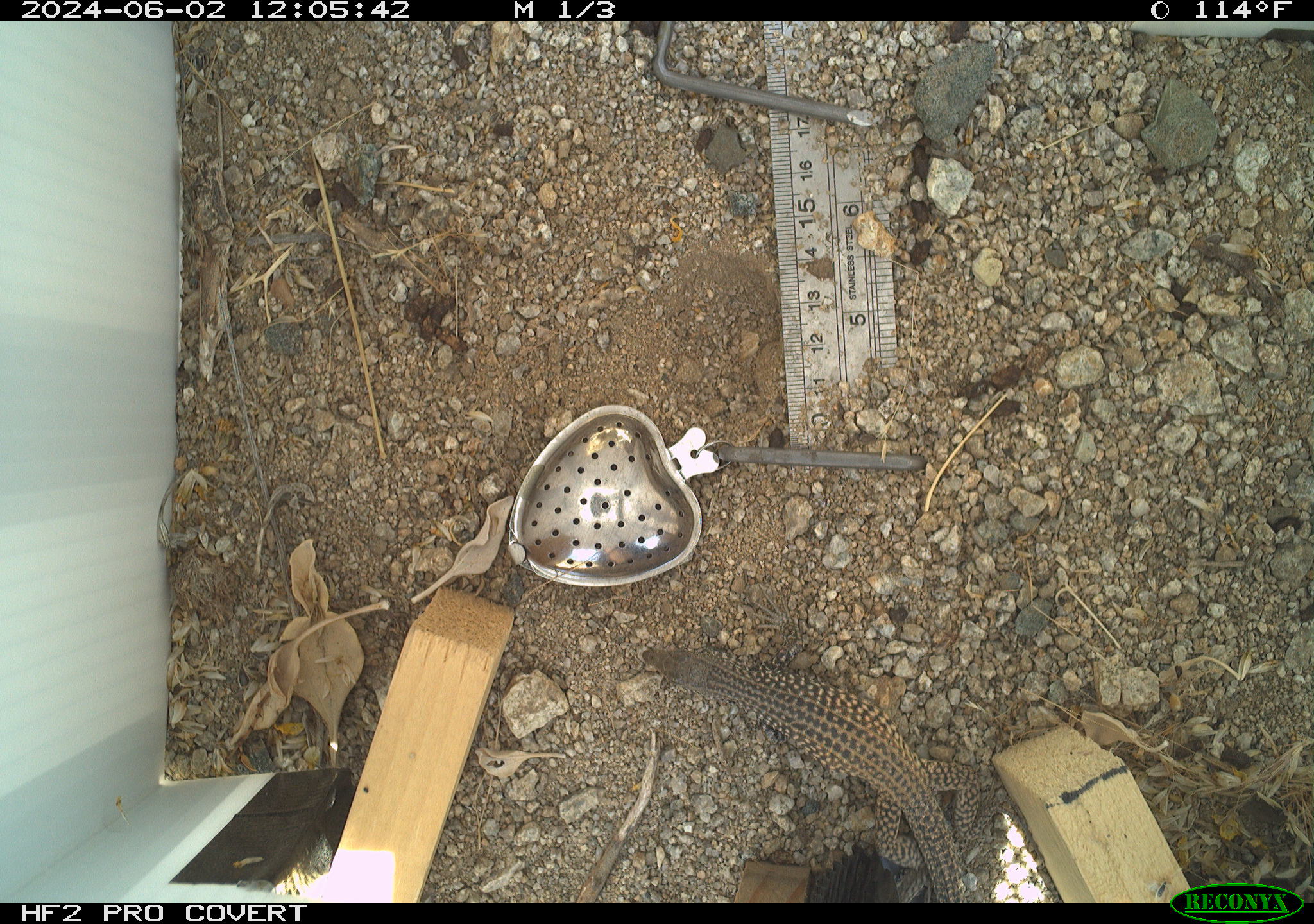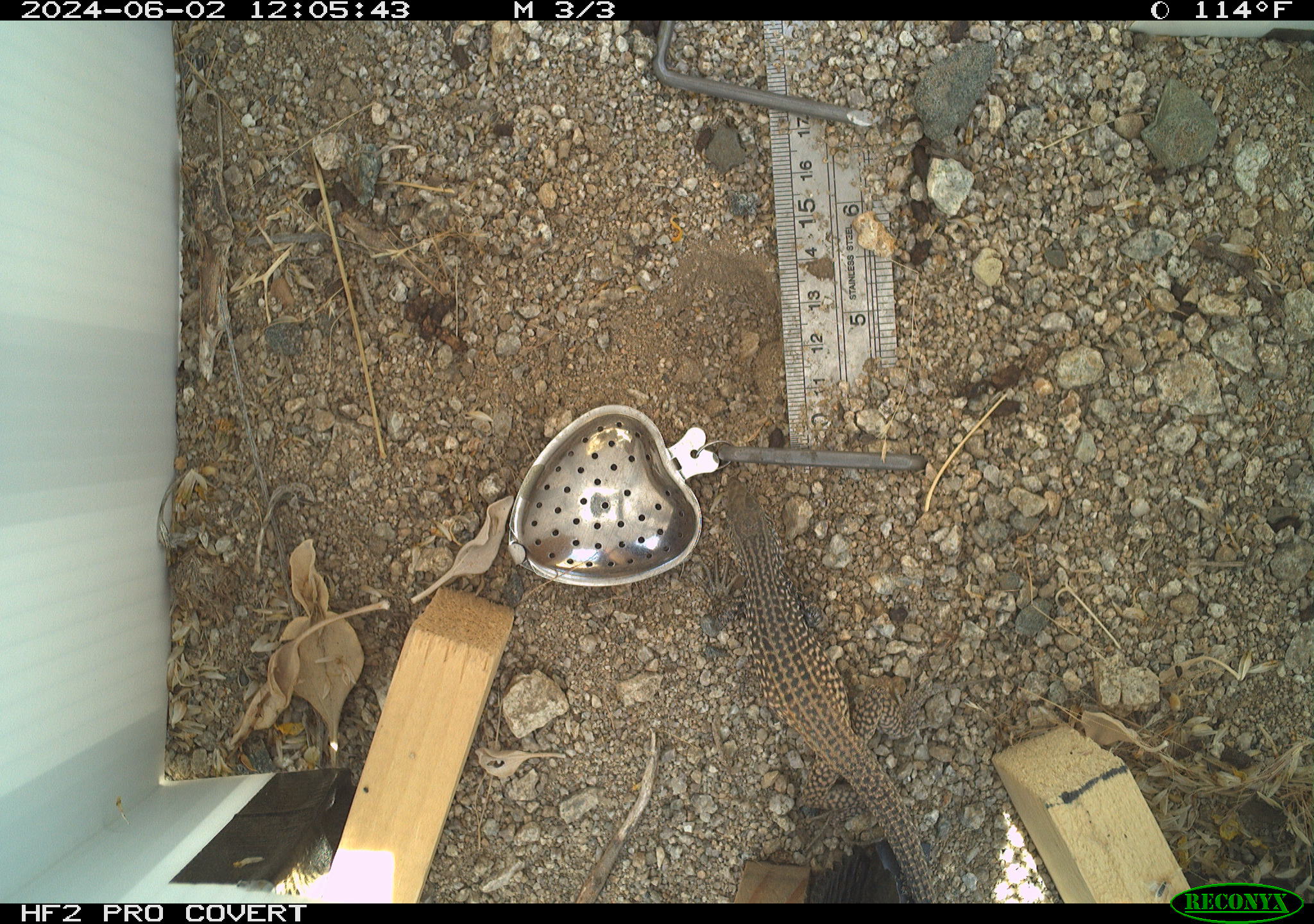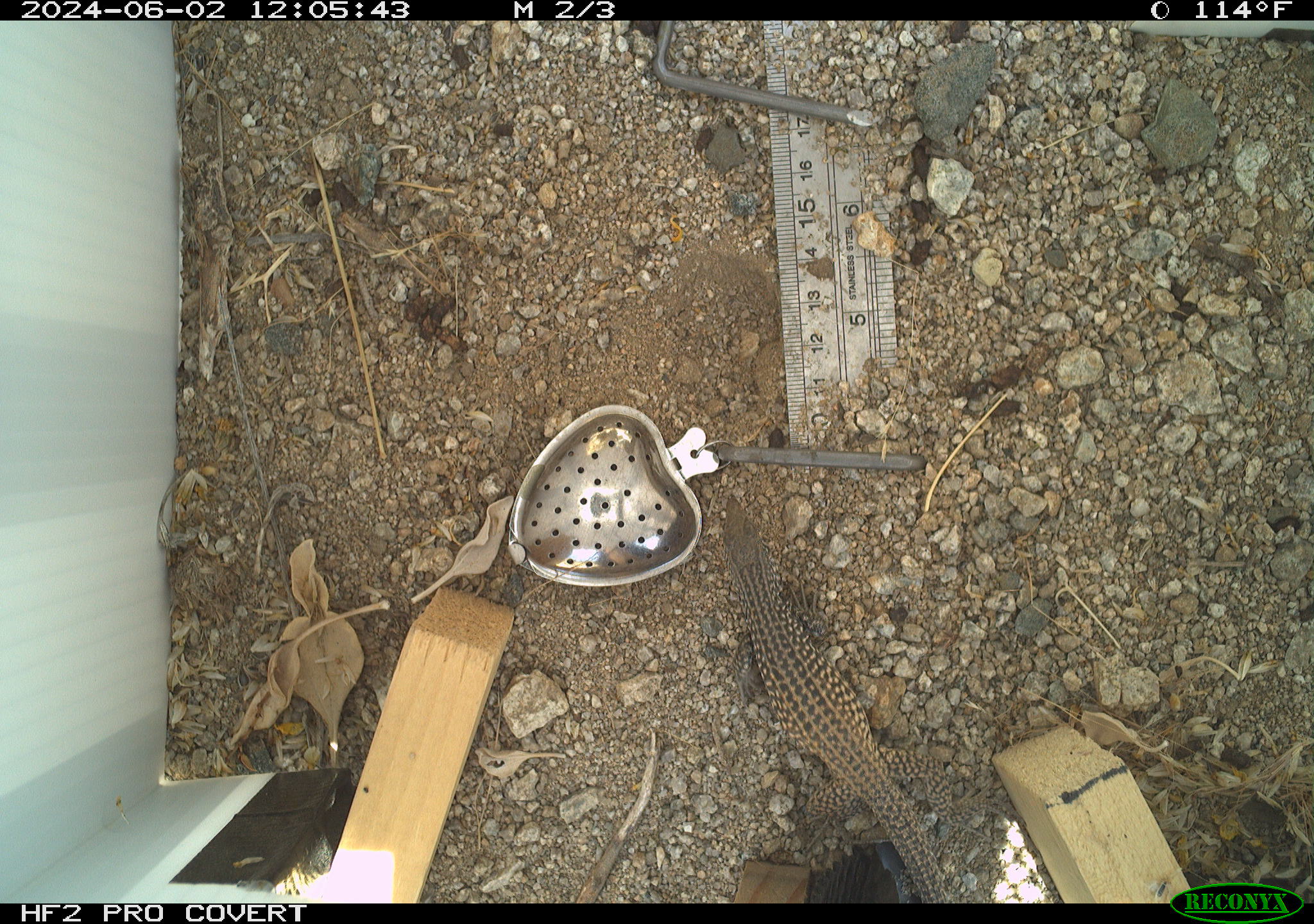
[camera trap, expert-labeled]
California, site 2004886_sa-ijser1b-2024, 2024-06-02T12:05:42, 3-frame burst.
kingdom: Animalia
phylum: Chordata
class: Reptilia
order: Squamata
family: Teiidae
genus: Aspidoscelis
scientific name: Aspidoscelis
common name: whiptail lizards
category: aspidoscelis species